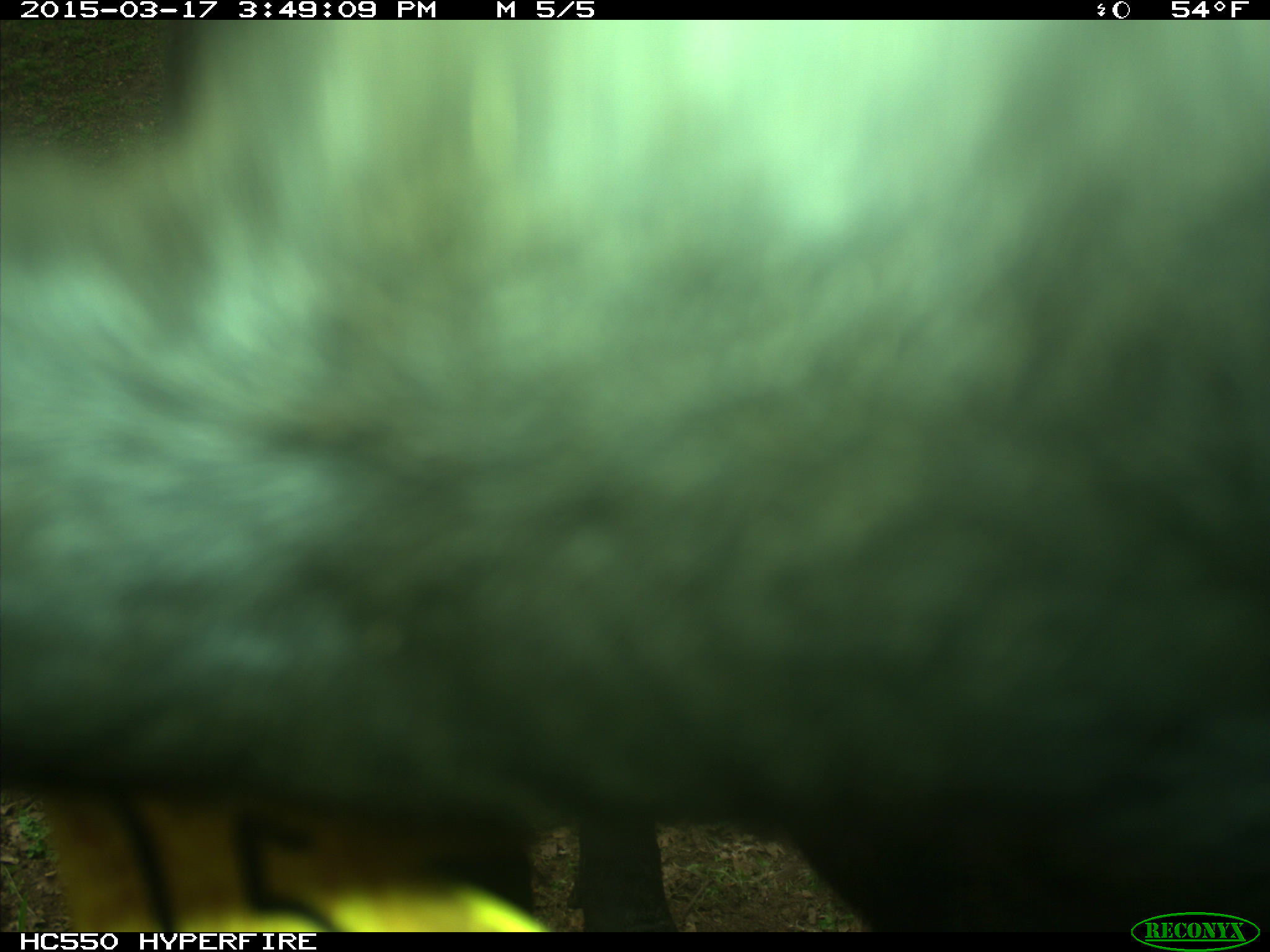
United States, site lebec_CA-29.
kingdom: Animalia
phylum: Chordata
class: Mammalia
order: Artiodactyla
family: Bovidae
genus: Bos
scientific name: Bos taurus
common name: domestic cow